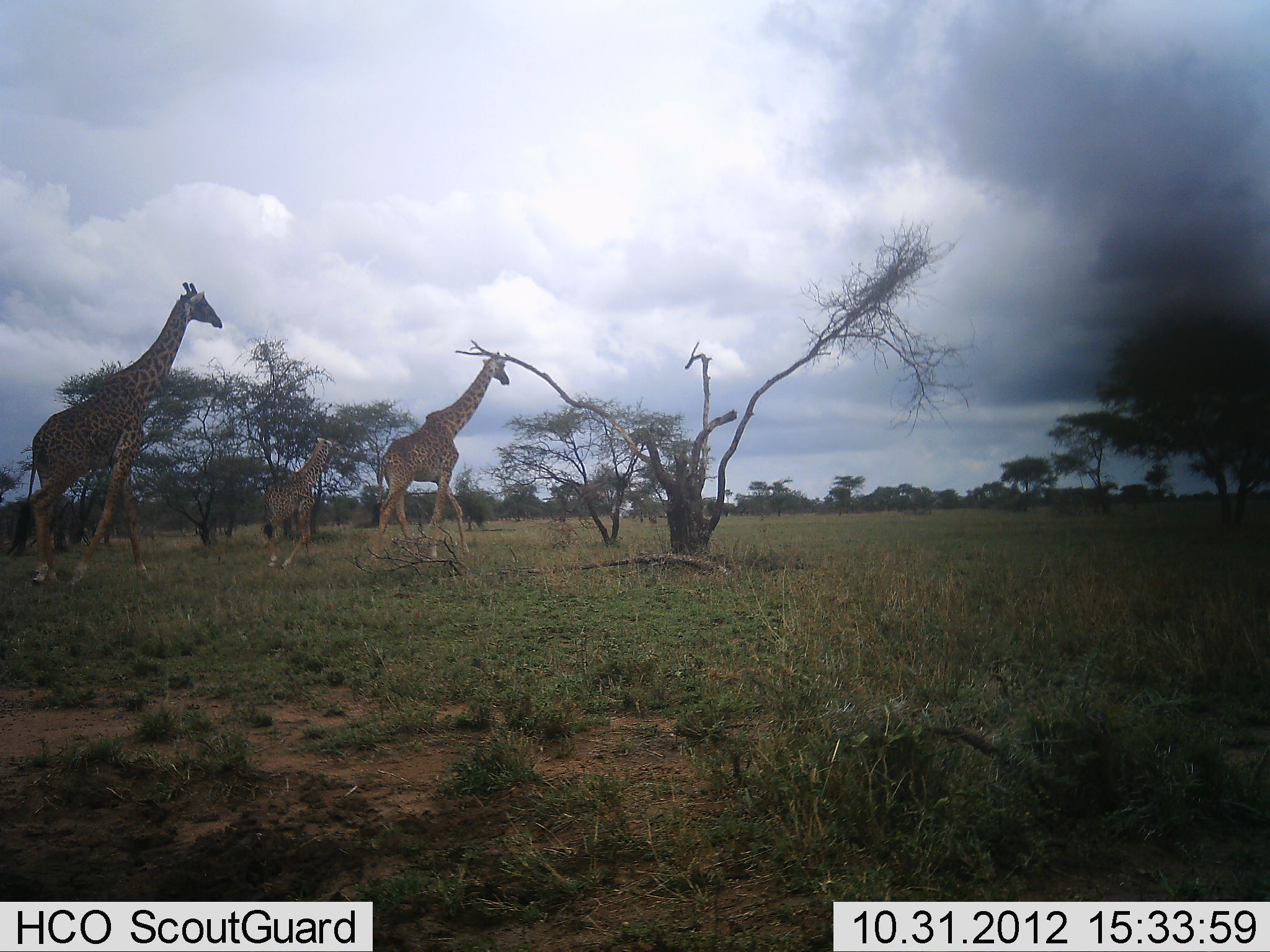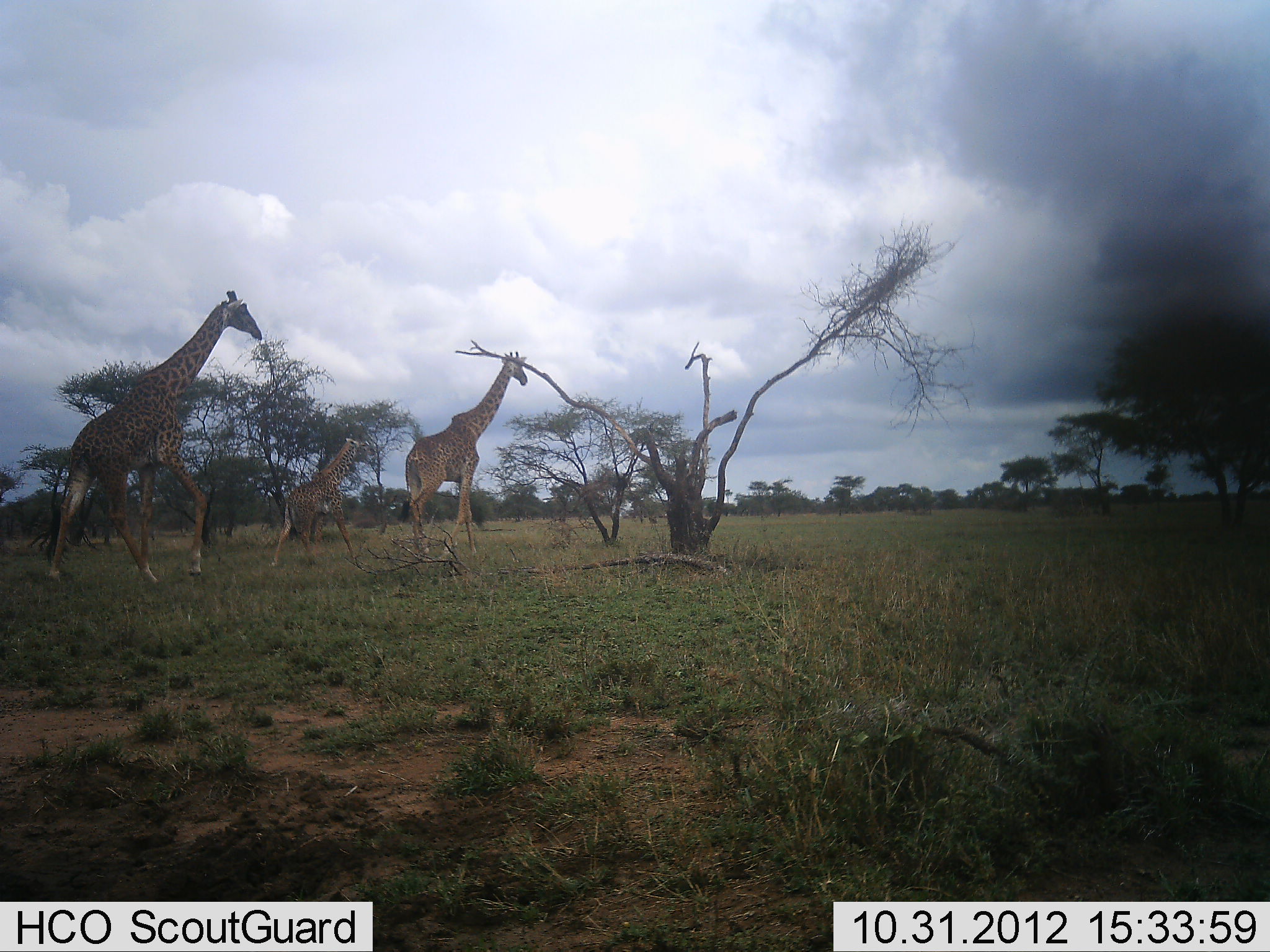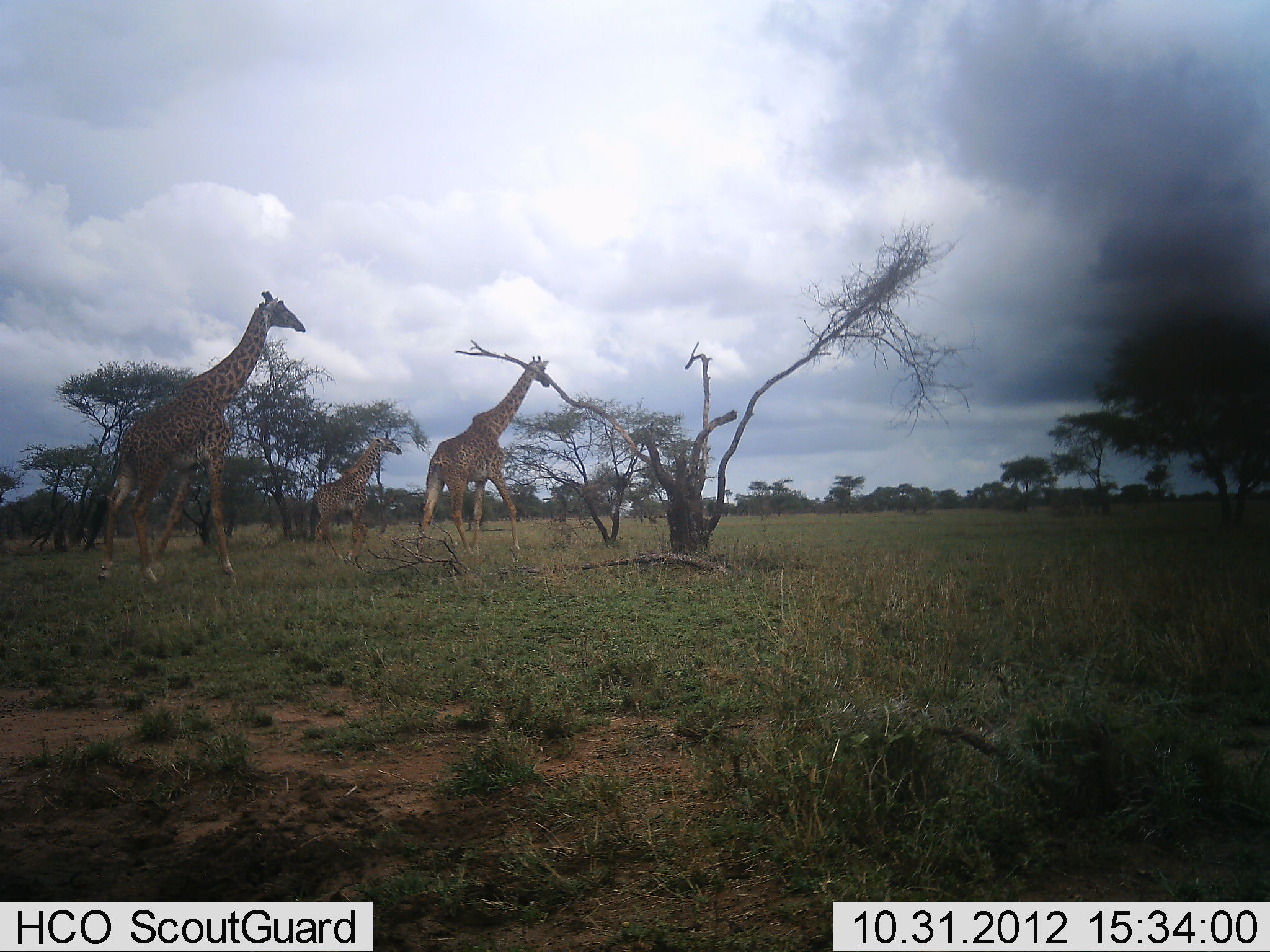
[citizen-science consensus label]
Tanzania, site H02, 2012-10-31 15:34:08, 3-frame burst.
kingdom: Animalia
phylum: Chordata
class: Mammalia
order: Artiodactyla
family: Giraffidae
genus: Giraffa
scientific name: Giraffa camelopardalis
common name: giraffe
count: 3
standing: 10%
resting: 0%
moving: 90%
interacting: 0%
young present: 70%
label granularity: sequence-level